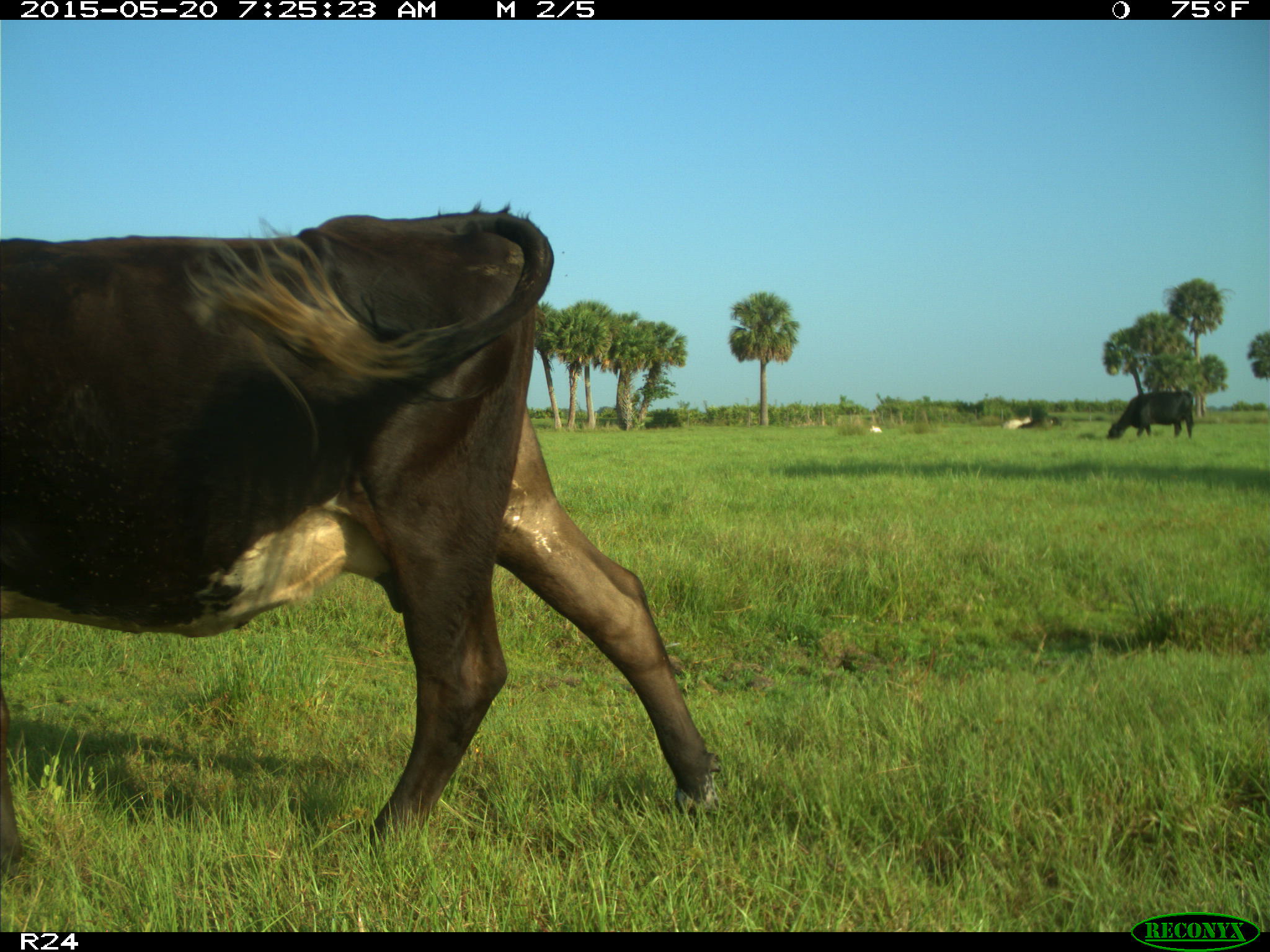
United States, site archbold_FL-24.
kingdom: Animalia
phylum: Chordata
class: Mammalia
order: Artiodactyla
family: Bovidae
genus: Bos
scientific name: Bos taurus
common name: domestic cow